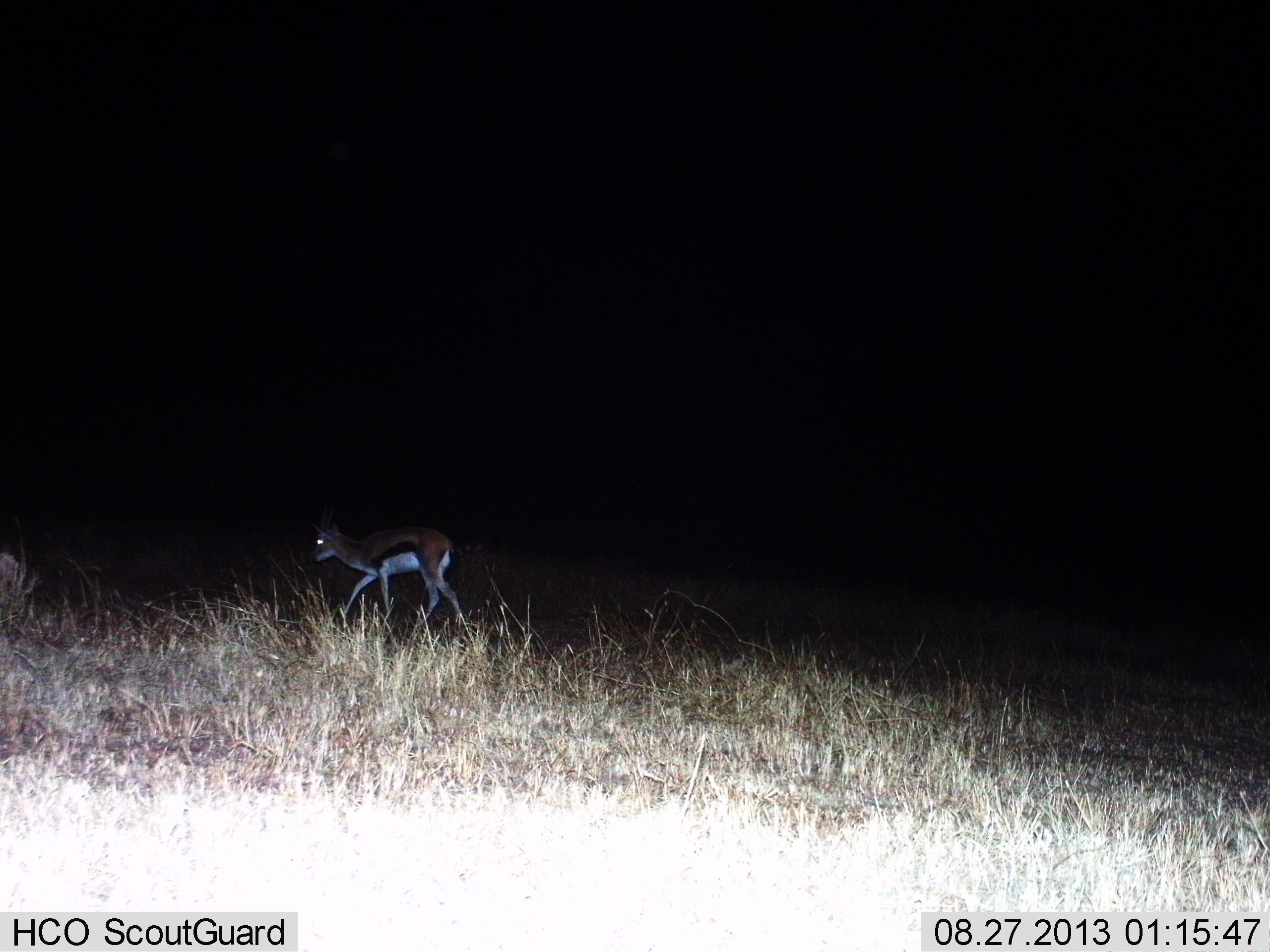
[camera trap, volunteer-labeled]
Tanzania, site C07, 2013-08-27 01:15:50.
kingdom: Animalia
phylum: Chordata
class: Mammalia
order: Artiodactyla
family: Bovidae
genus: Eudorcas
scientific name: Eudorcas thomsonii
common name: thomson's gazelle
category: gazellethomsons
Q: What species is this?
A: Gazellethomsons (thomson's gazelle) (Eudorcas thomsonii).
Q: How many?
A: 1.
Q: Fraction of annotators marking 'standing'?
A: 8%.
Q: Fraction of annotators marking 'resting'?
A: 0%.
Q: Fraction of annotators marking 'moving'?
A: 88%.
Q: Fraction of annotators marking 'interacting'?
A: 0%.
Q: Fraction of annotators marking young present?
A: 4%.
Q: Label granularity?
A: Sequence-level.